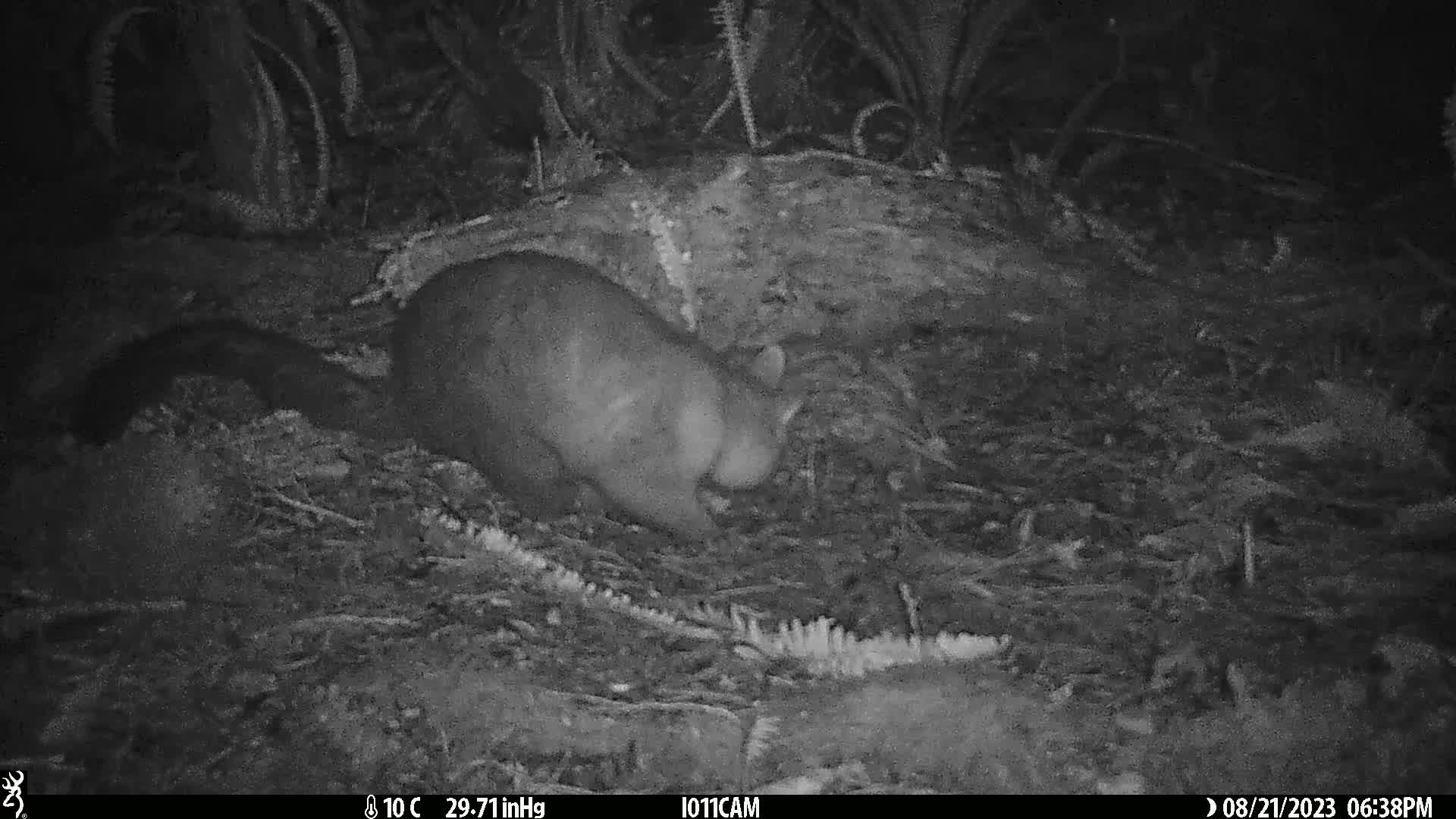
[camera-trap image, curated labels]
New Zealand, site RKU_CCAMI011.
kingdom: Animalia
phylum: Chordata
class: Mammalia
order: Diprotodontia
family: Phalangeridae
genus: Trichosurus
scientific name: Trichosurus vulpecula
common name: common brushtail possum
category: possum